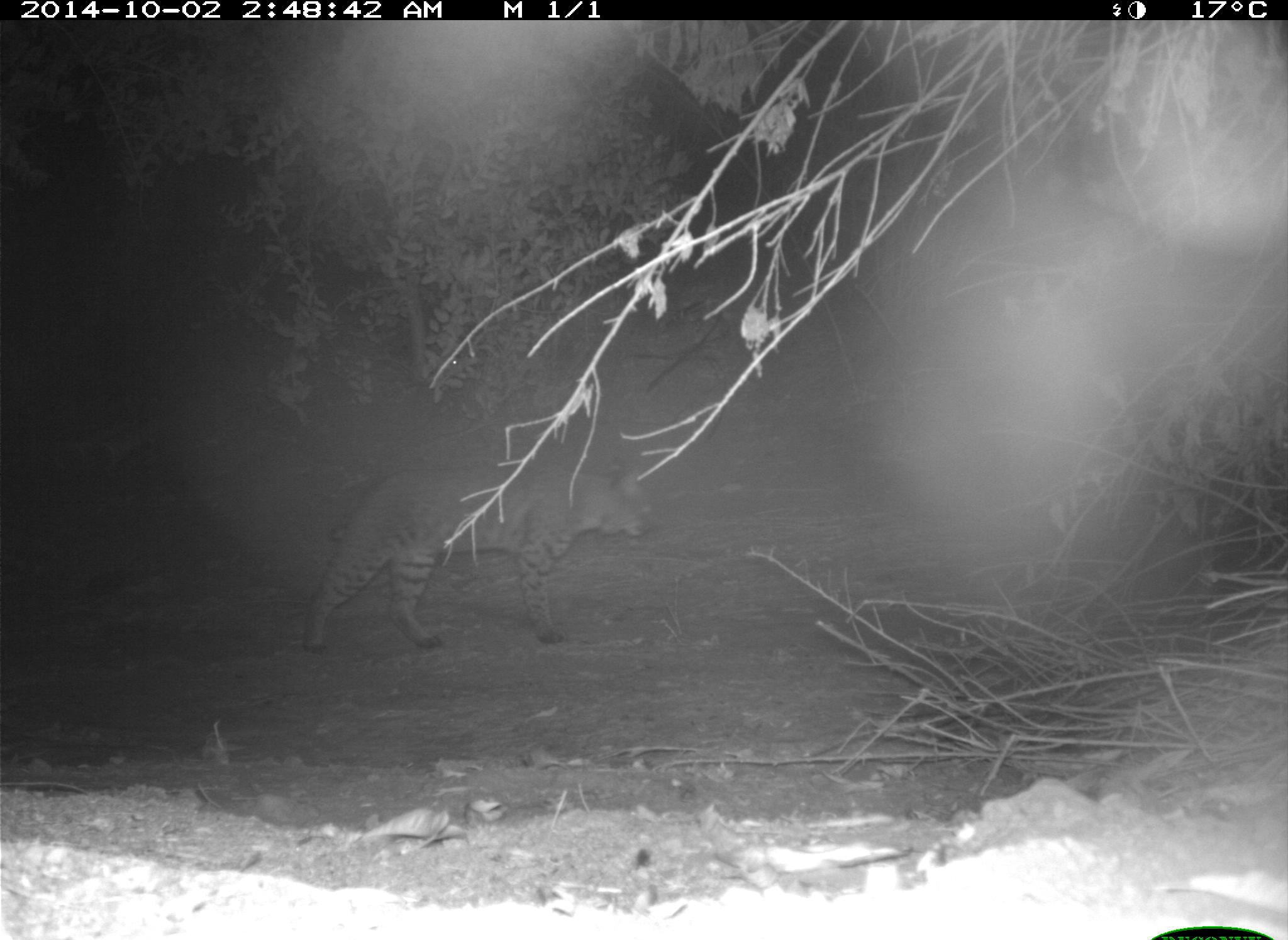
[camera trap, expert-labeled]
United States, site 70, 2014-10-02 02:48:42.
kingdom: Animalia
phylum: Chordata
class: Mammalia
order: Carnivora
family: Felidae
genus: Lynx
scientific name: Lynx rufus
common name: bobcat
Bobcat (Lynx rufus).